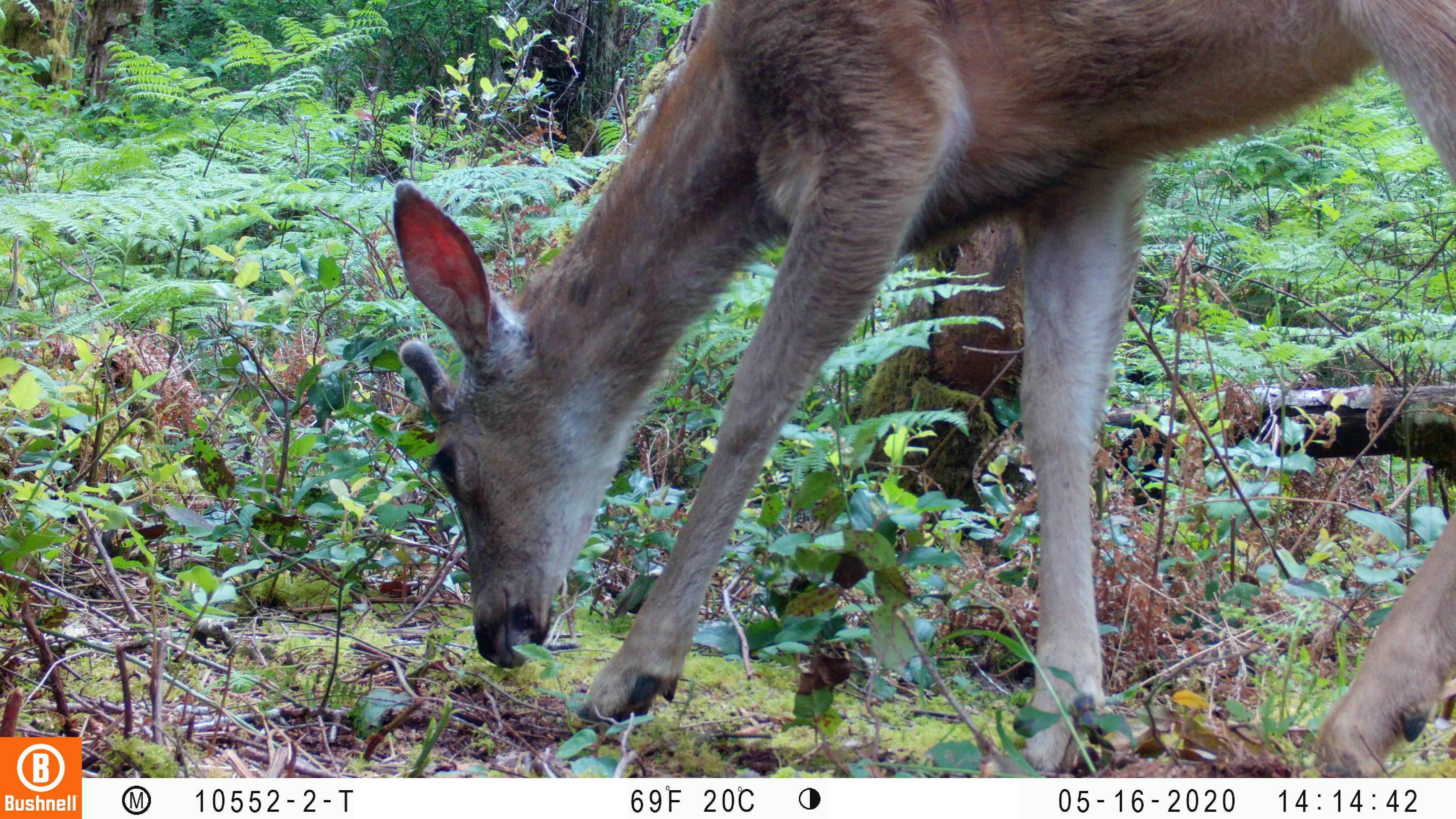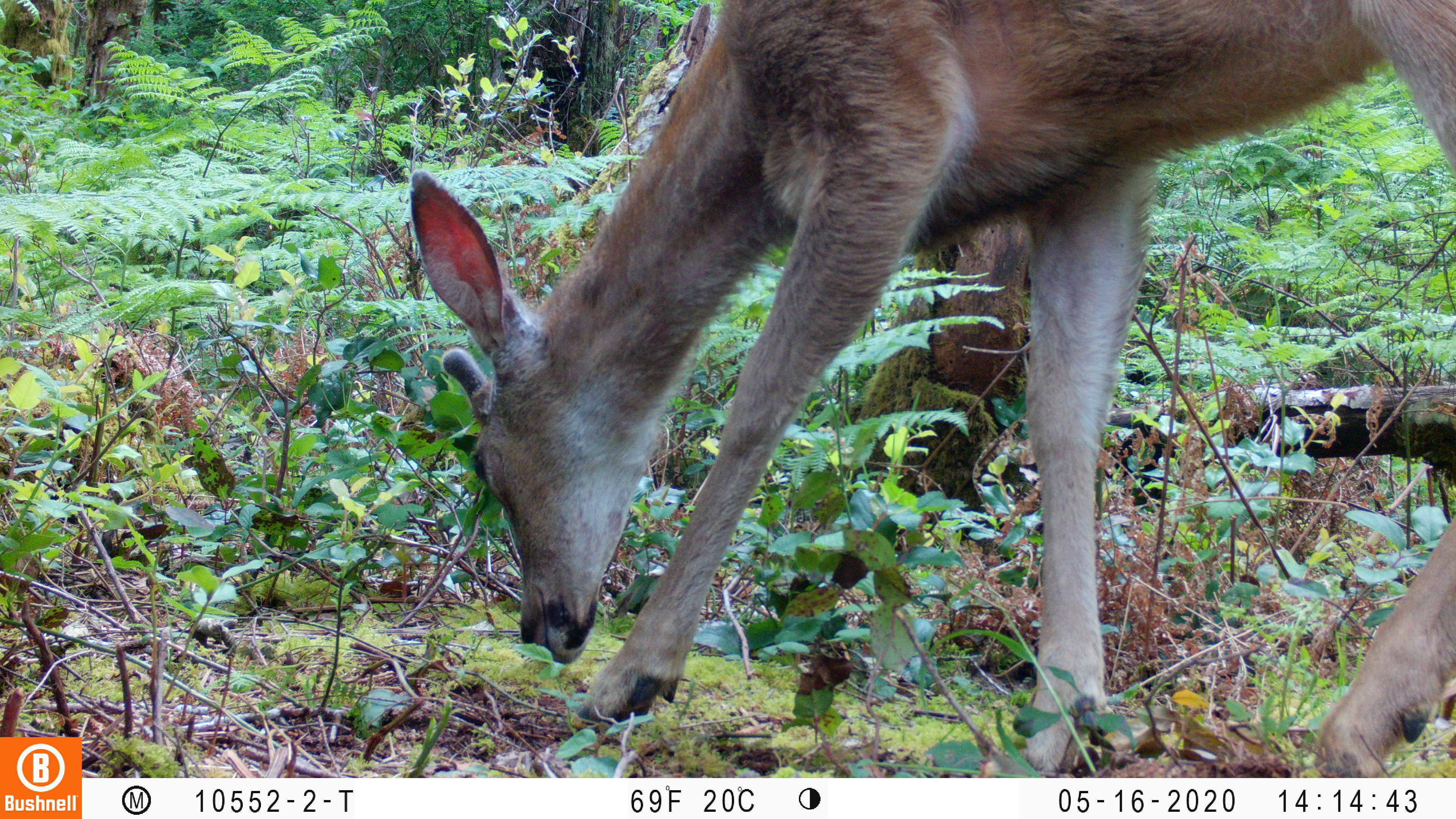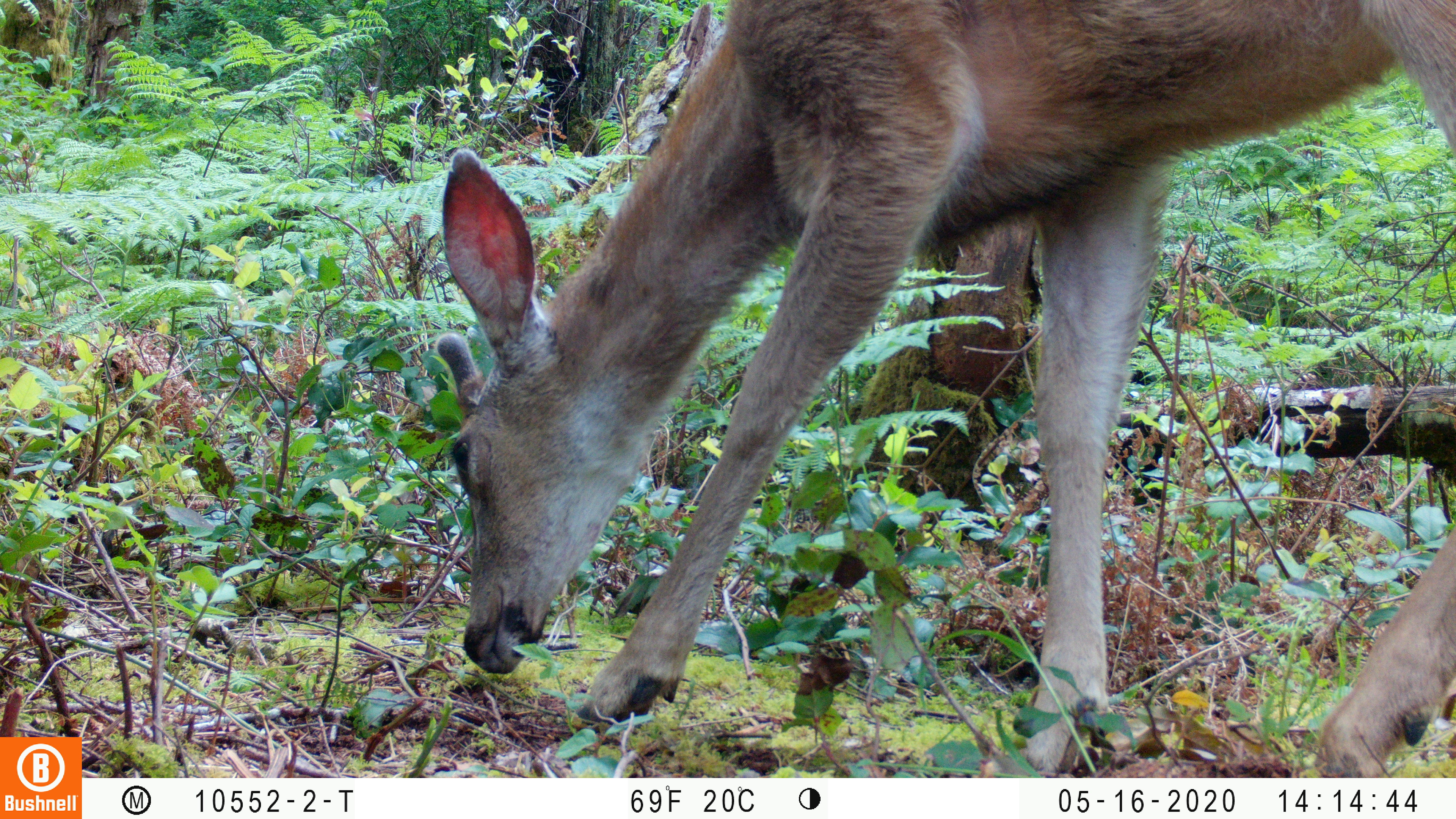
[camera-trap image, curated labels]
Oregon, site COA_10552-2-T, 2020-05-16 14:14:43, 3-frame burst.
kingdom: Animalia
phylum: Chordata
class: Mammalia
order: Artiodactyla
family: Cervidae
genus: Odocoileus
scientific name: Odocoileus hemionus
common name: black-tailed deer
Black-tailed deer (Odocoileus hemionus).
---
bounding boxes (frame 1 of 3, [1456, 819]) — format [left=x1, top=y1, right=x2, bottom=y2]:
black-tailed deer: [left=385, top=1, right=1453, bottom=766]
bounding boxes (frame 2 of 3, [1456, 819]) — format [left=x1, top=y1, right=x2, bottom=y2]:
black-tailed deer: [left=406, top=0, right=1445, bottom=768]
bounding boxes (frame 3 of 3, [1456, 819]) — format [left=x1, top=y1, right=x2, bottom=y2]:
black-tailed deer: [left=429, top=0, right=1451, bottom=766]